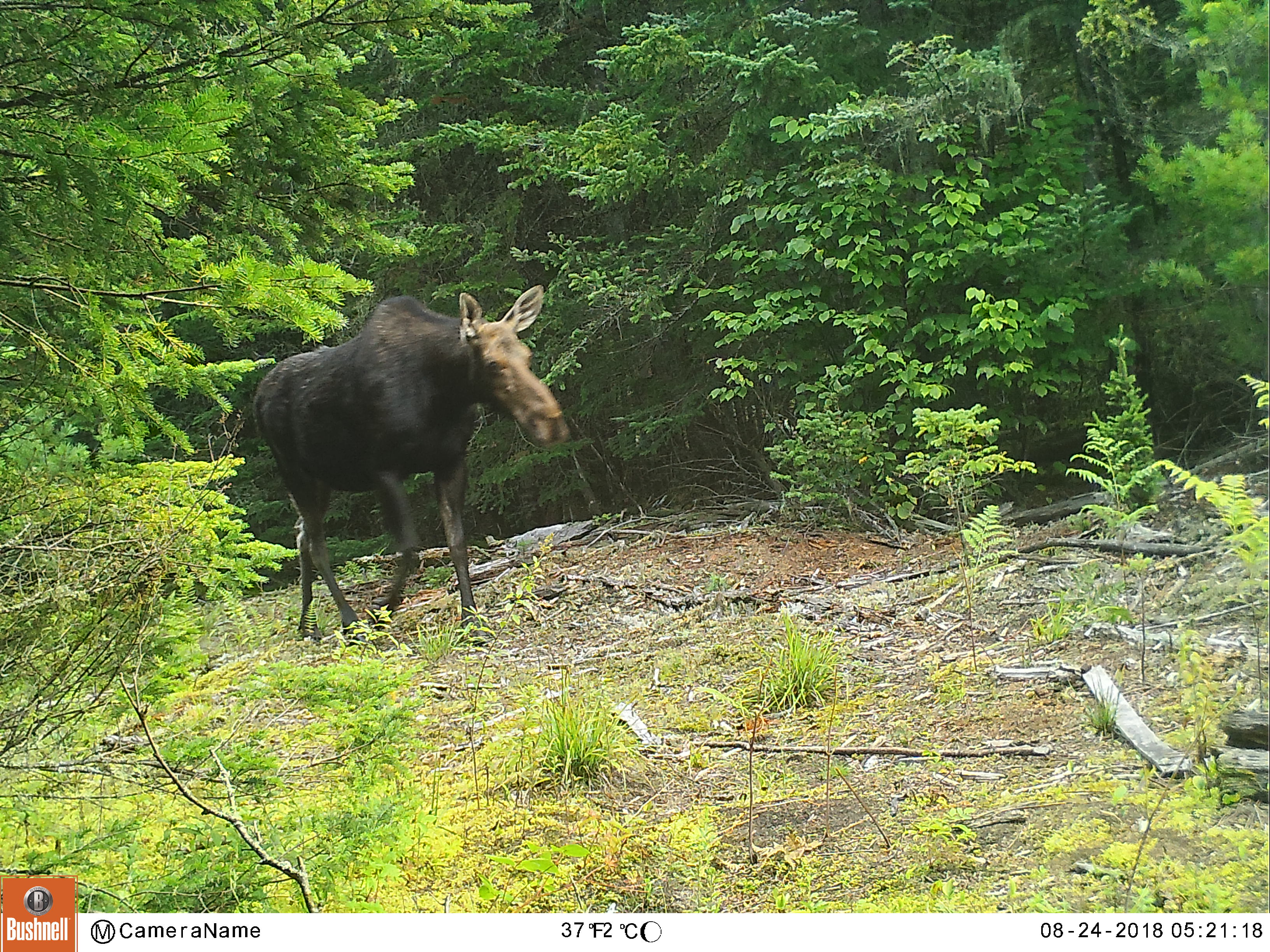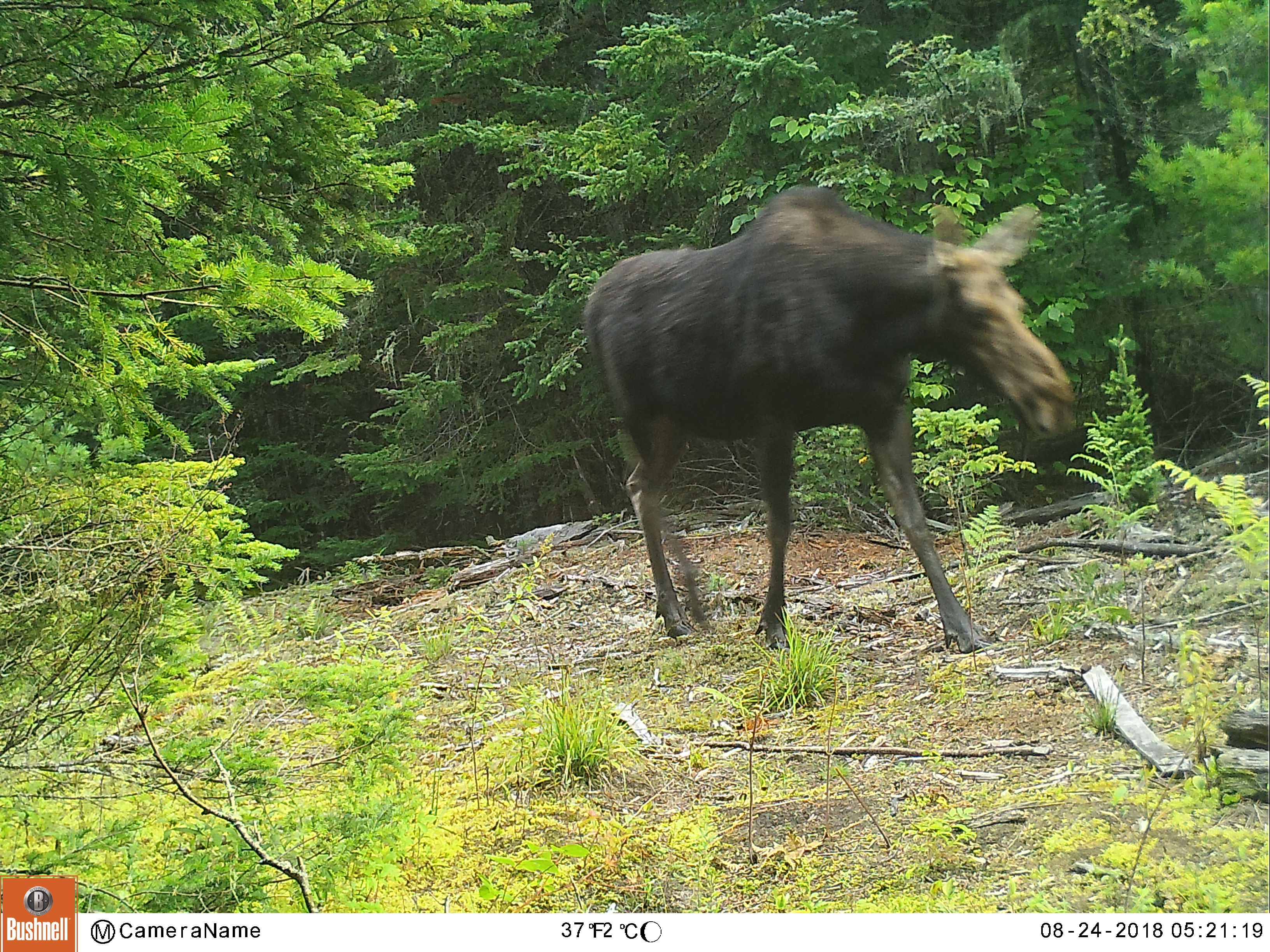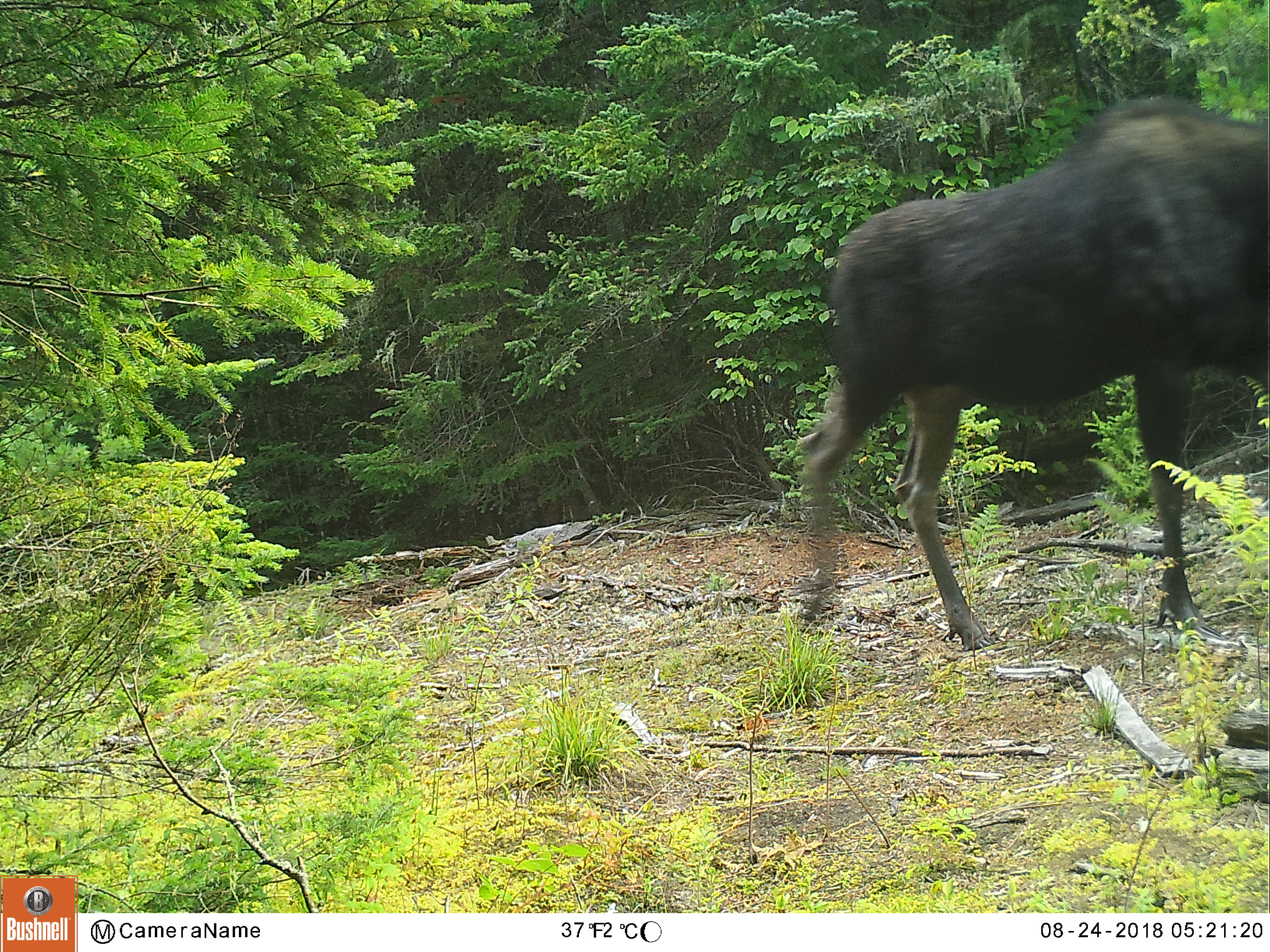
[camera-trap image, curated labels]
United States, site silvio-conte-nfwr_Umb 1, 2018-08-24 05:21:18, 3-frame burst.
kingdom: Animalia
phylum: Chordata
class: Mammalia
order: Artiodactyla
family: Cervidae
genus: Alces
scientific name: Alces alces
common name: moose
Moose (Alces alces).